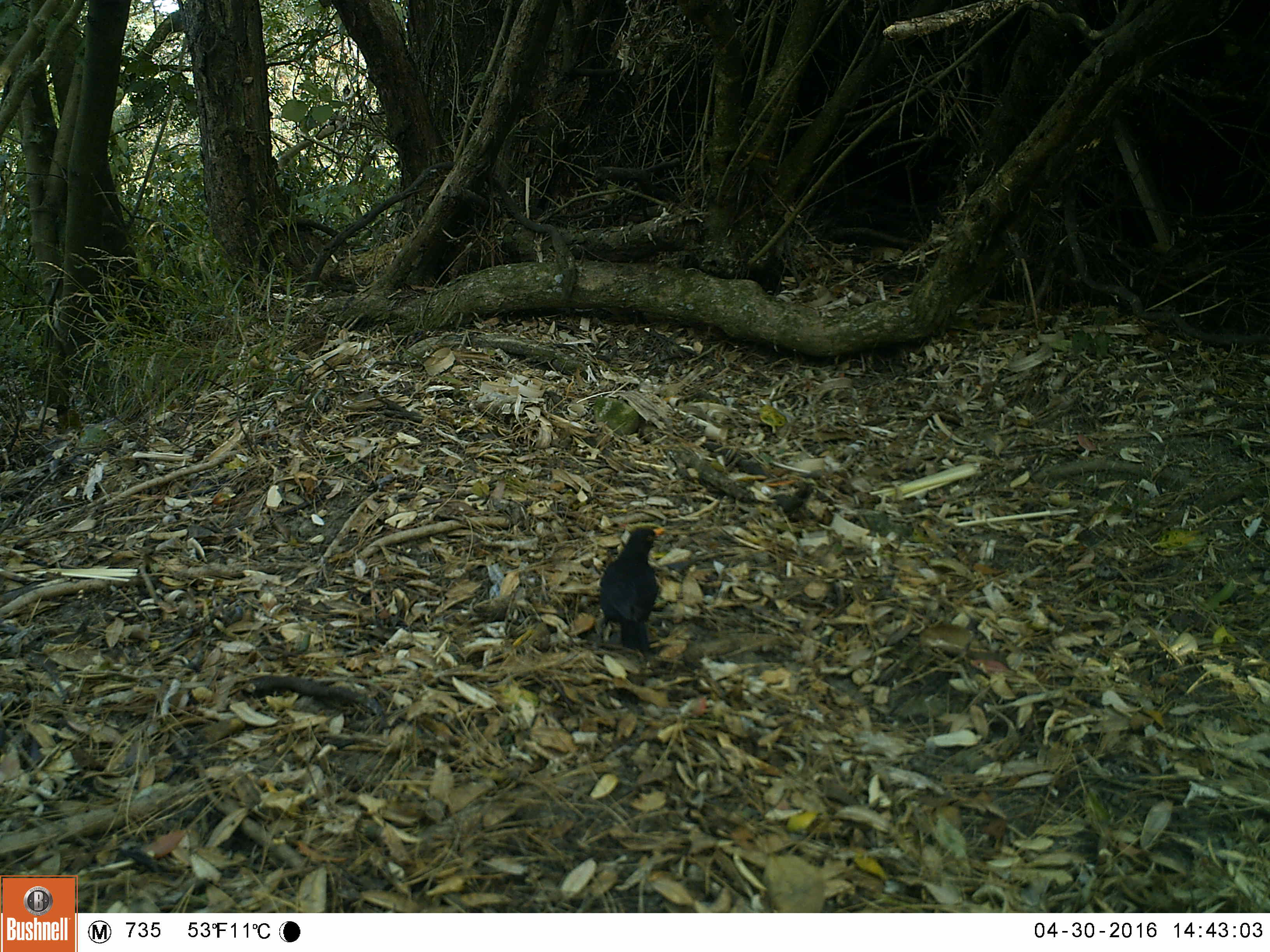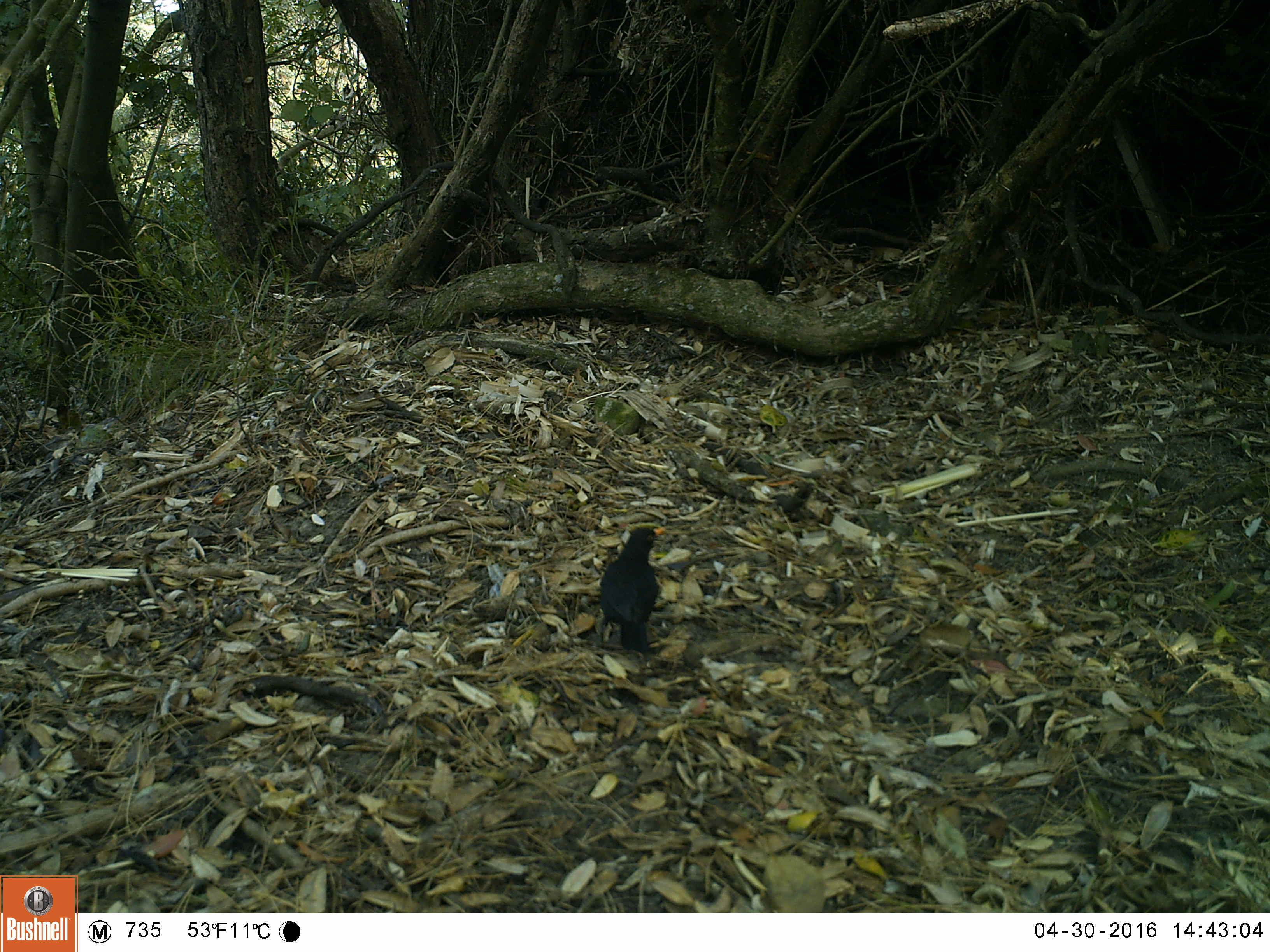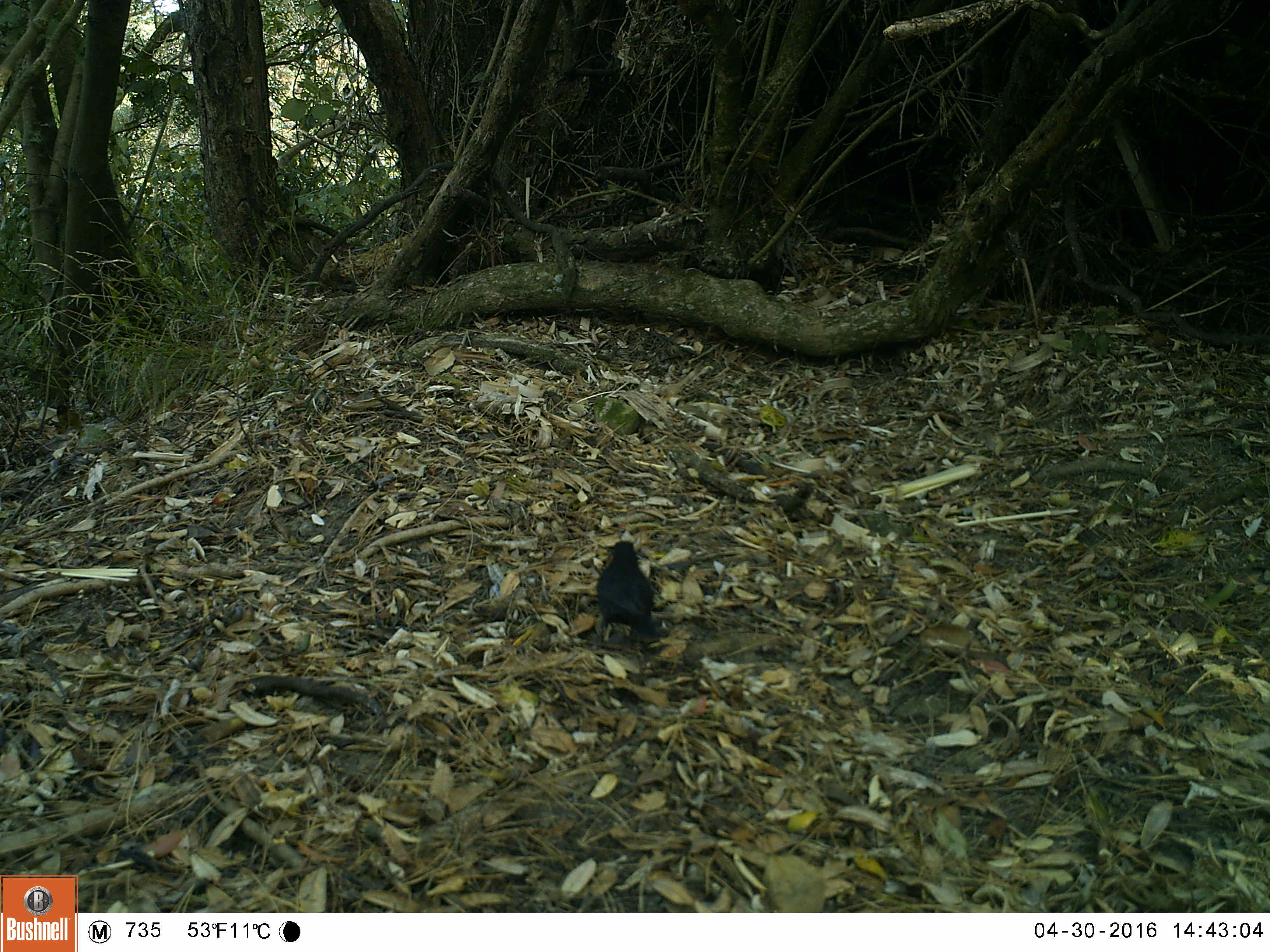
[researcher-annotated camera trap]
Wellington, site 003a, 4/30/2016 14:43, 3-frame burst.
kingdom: Animalia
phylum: Chordata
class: Aves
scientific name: Aves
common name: bird